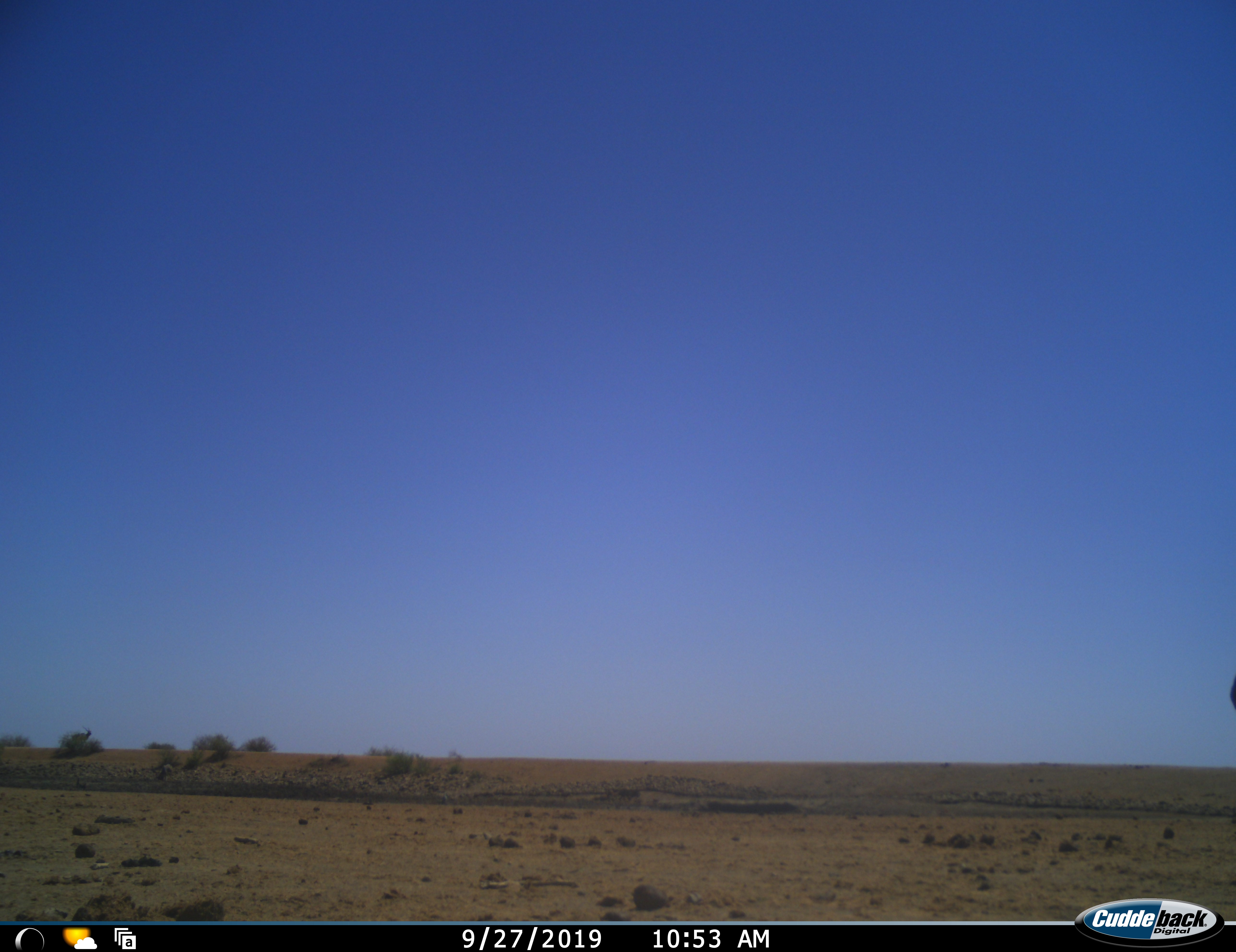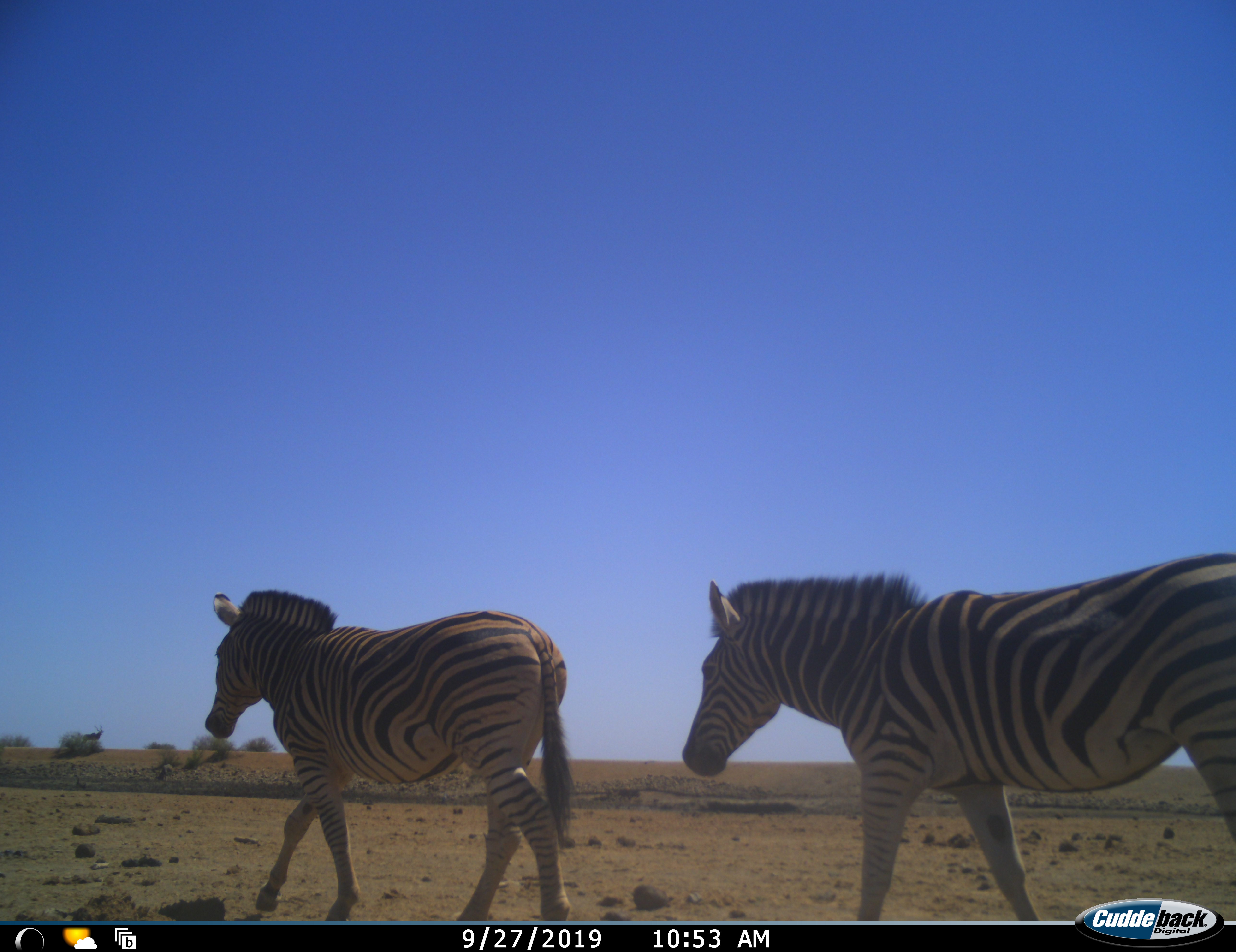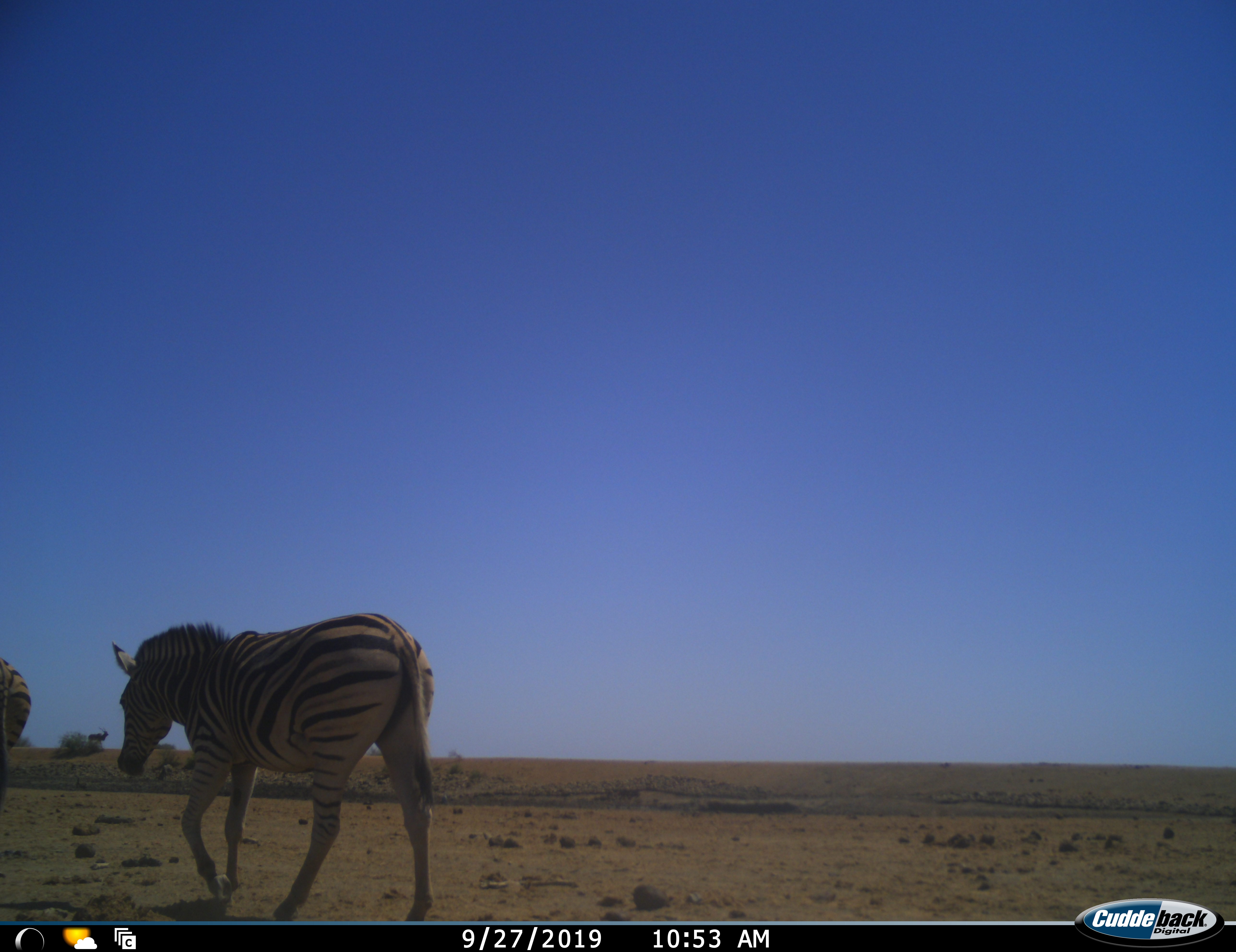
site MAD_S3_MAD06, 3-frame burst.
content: unidentified animal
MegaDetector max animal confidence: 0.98